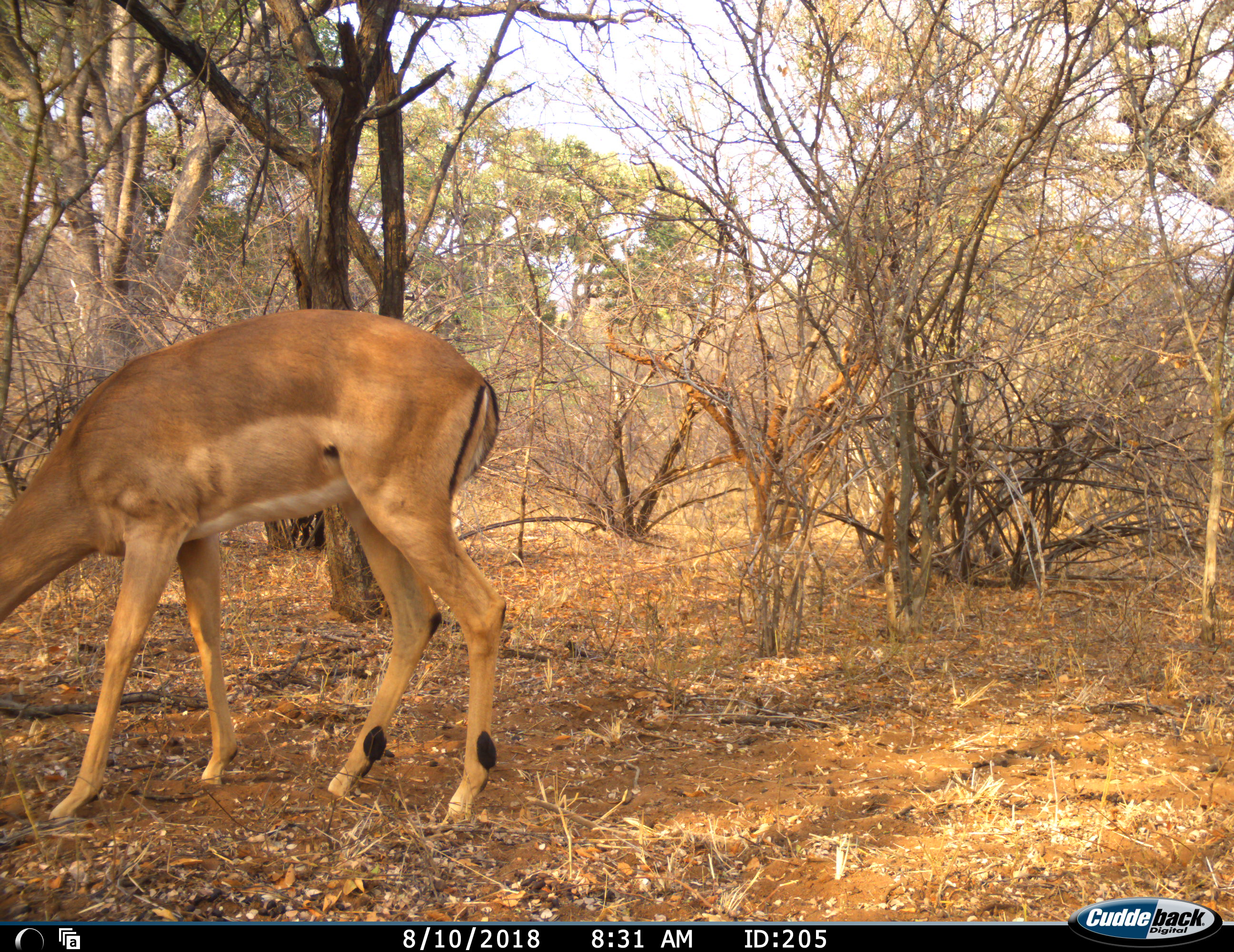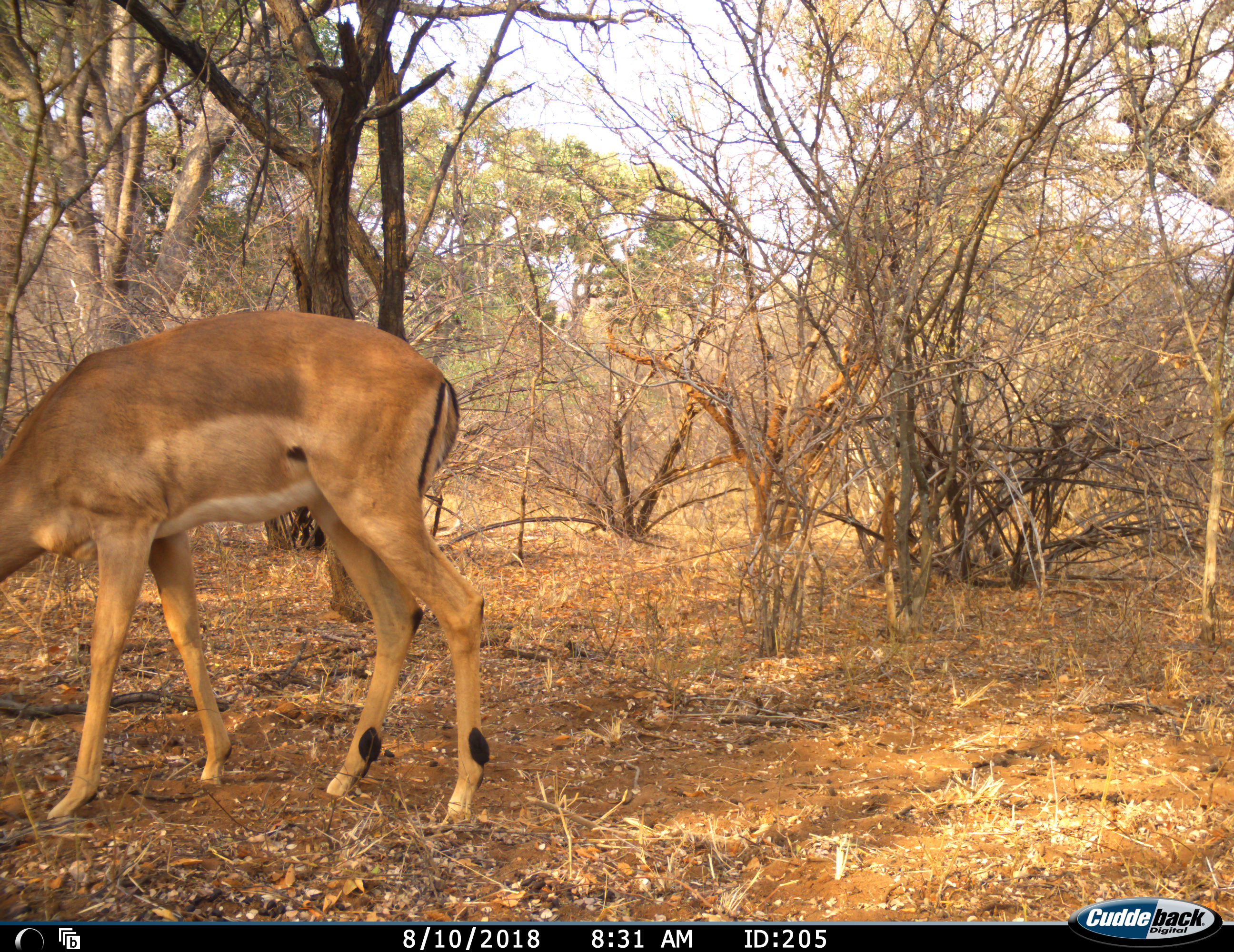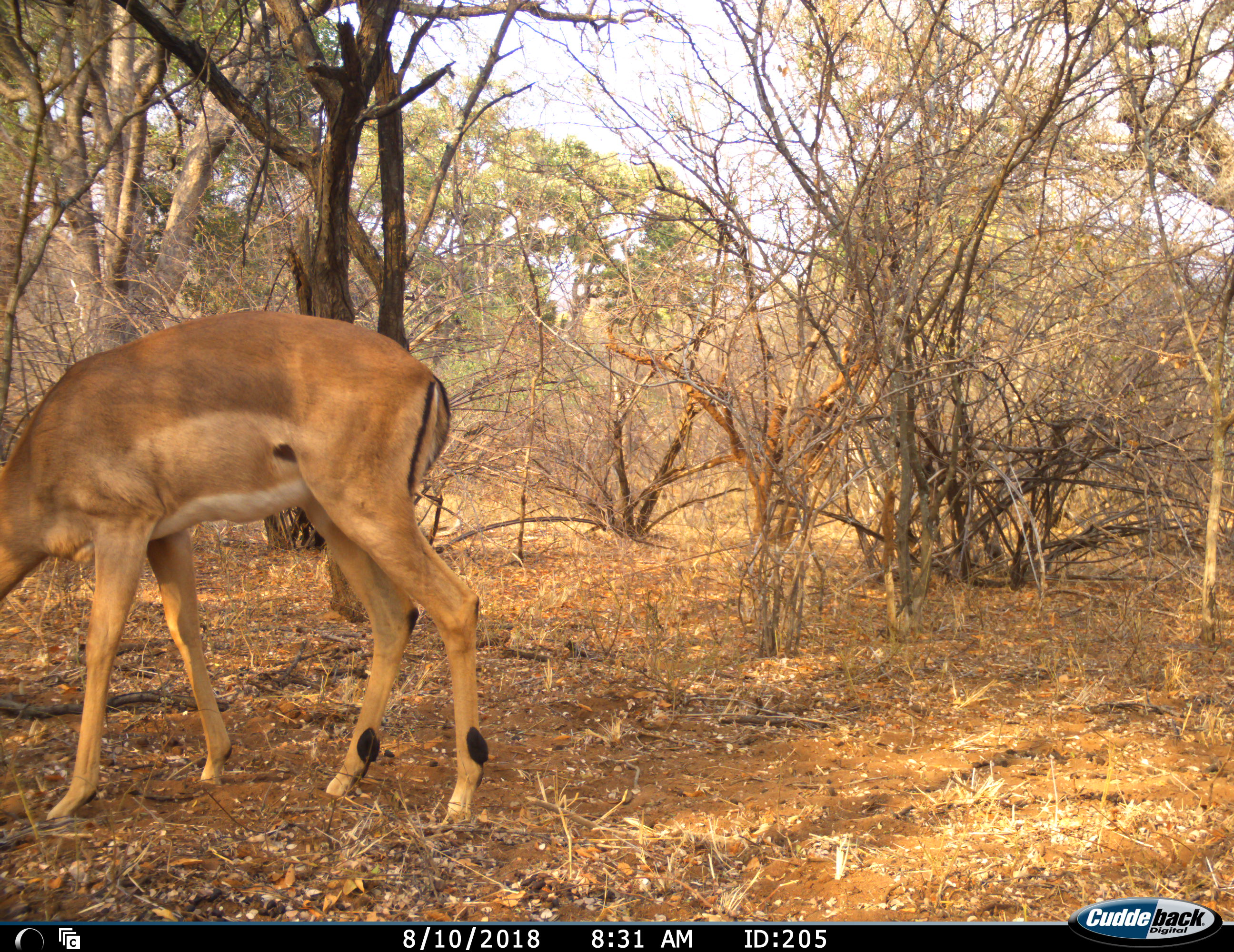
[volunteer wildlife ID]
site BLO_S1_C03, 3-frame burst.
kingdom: Animalia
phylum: Chordata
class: Mammalia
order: Artiodactyla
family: Bovidae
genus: Aepyceros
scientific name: Aepyceros melampus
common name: impala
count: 1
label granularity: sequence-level